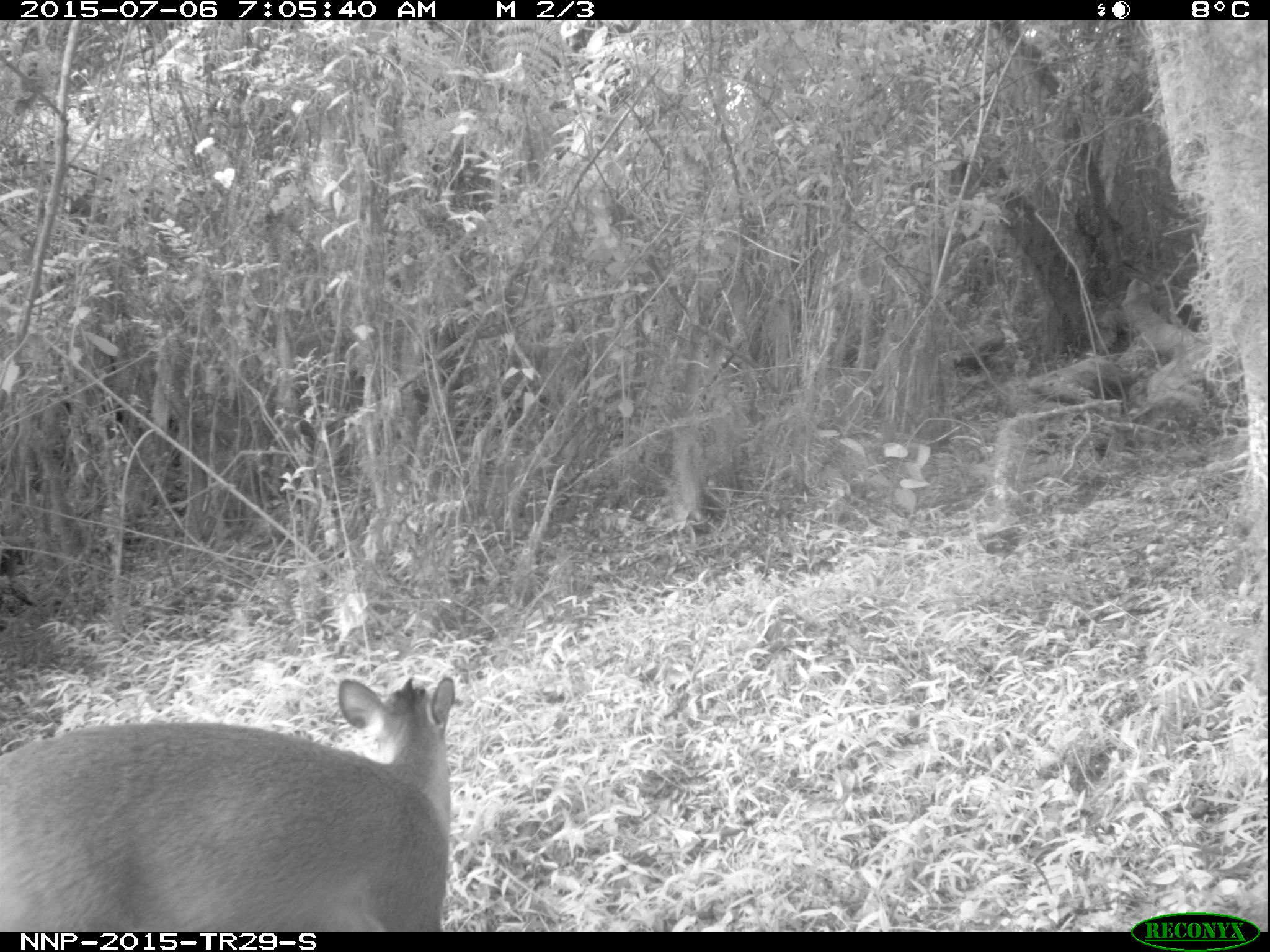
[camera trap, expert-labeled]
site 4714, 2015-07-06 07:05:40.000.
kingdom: Animalia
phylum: Chordata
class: Mammalia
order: Artiodactyla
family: Bovidae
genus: Cephalophus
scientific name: Cephalophus nigrifrons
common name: black-fronted duiker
Cephalophus nigrifrons (black-fronted duiker), count 1.